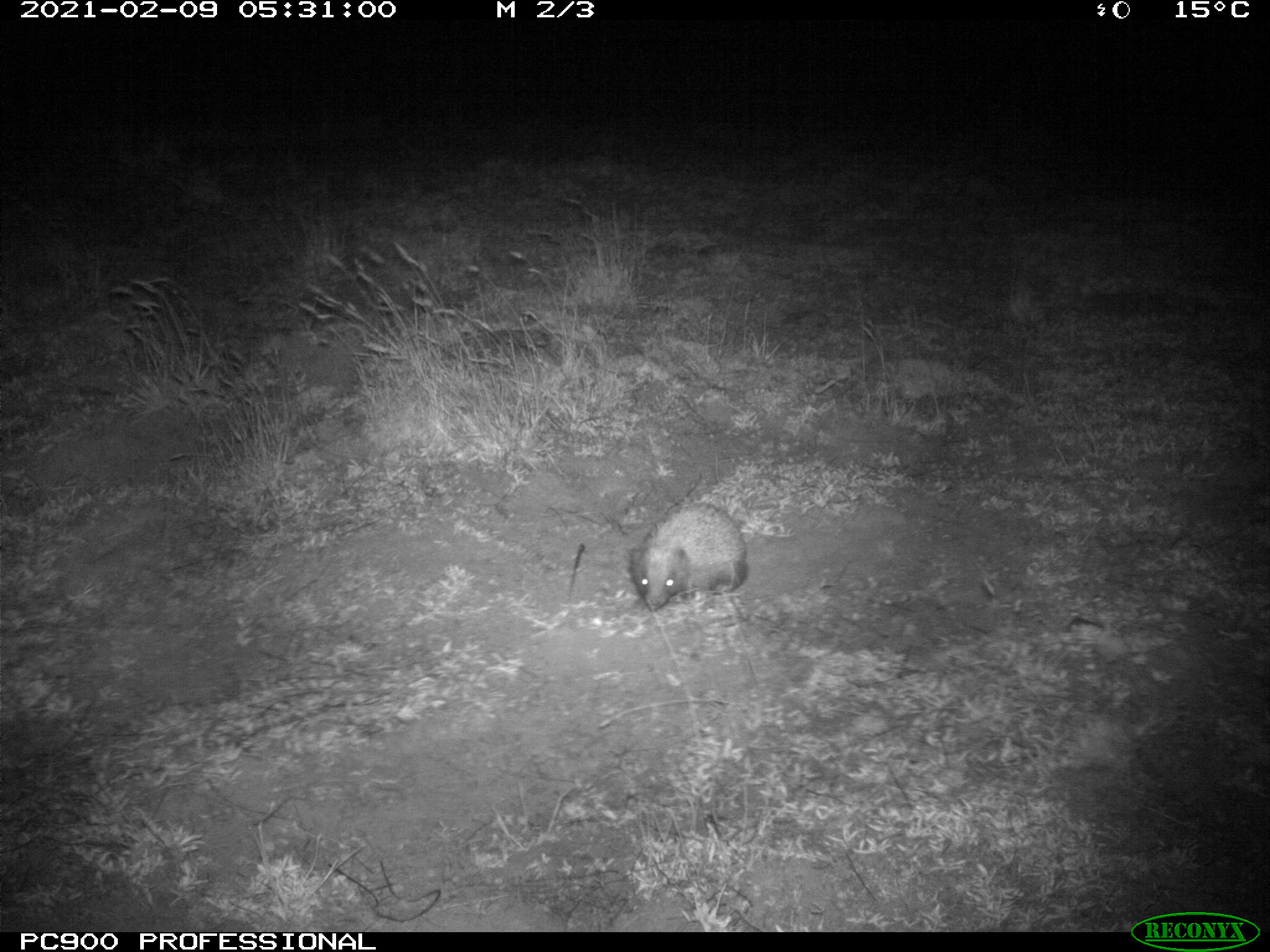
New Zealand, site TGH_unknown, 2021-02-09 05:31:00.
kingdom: Animalia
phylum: Chordata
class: Mammalia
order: Eulipotyphla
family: Erinaceidae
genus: Erinaceus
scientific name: Erinaceus europaeus europaeus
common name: european hedgehog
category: hedgehog